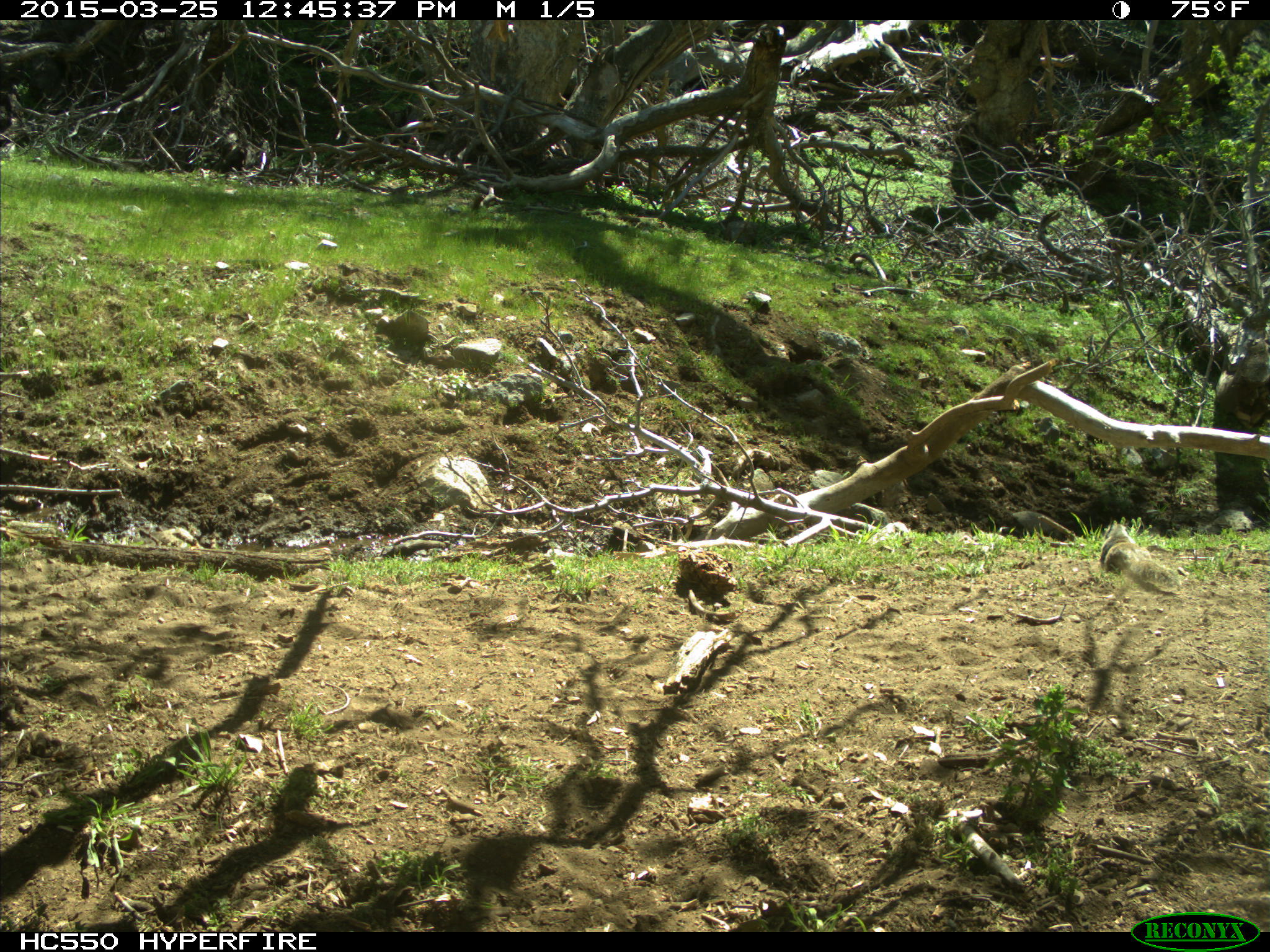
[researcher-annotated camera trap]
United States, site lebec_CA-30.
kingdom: Animalia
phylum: Chordata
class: Mammalia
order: Rodentia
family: Sciuridae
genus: Otospermophilus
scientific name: Otospermophilus beecheyi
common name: california ground squirrel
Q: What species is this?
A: Otospermophilus beecheyi (california ground squirrel).